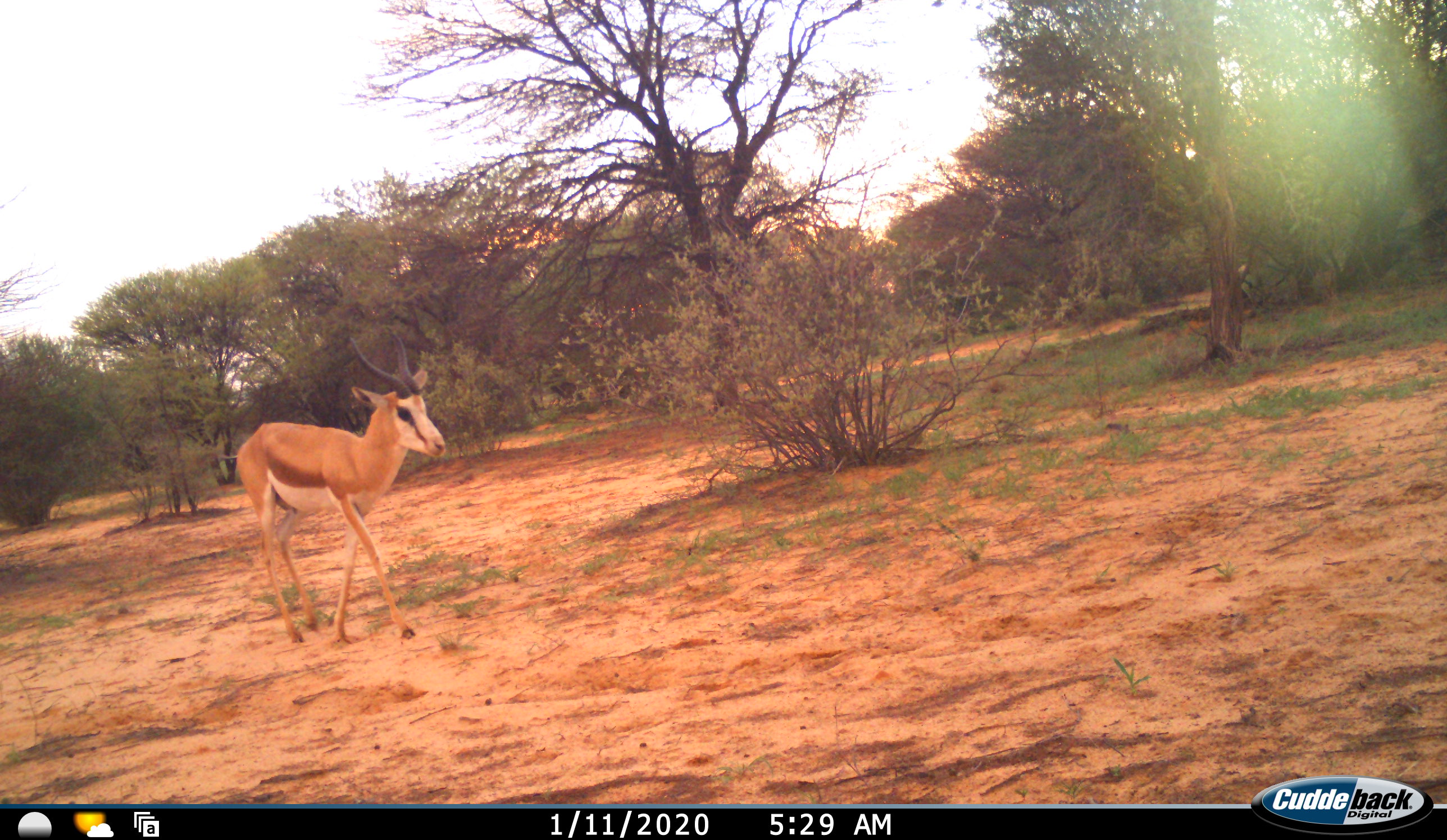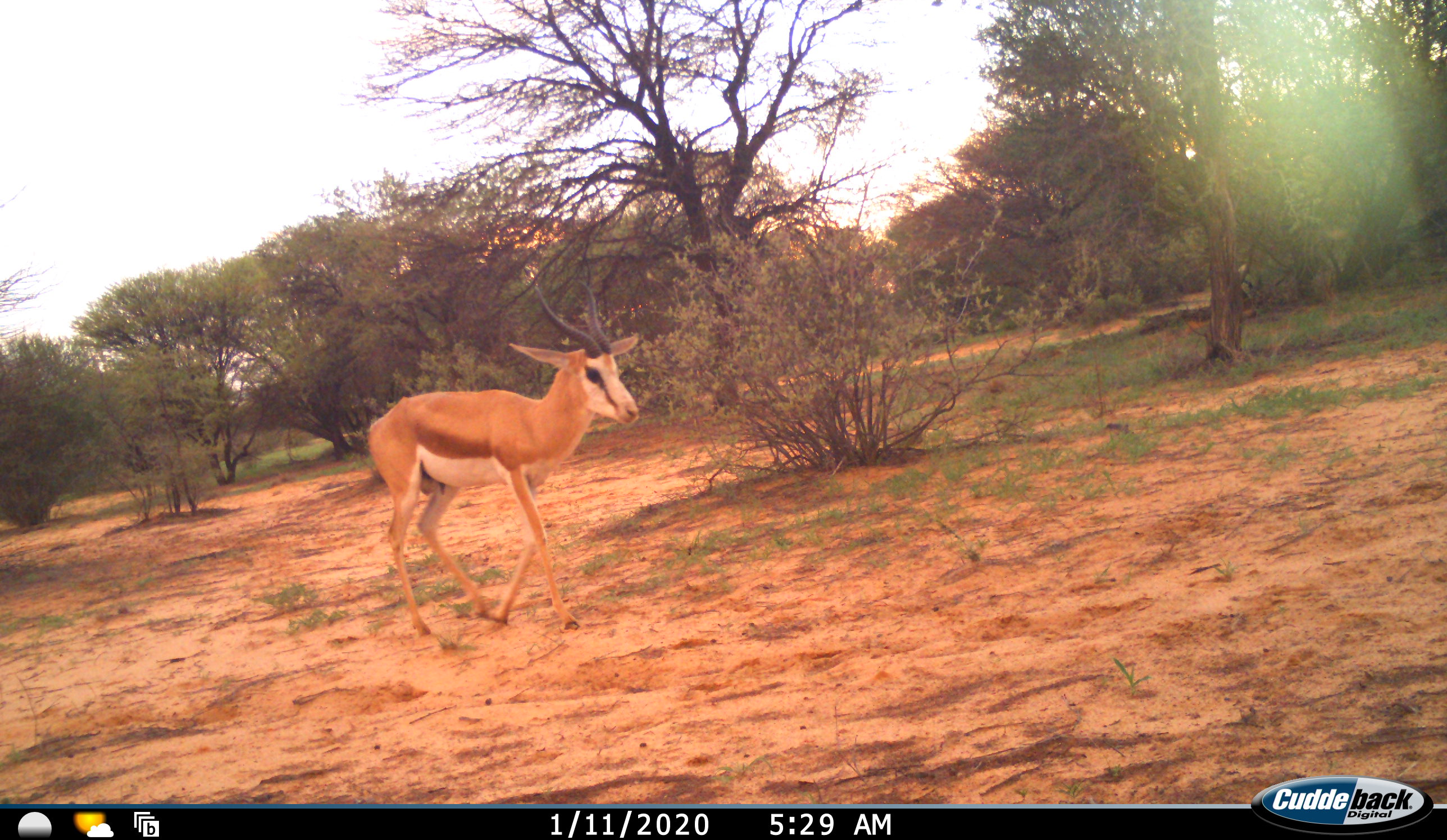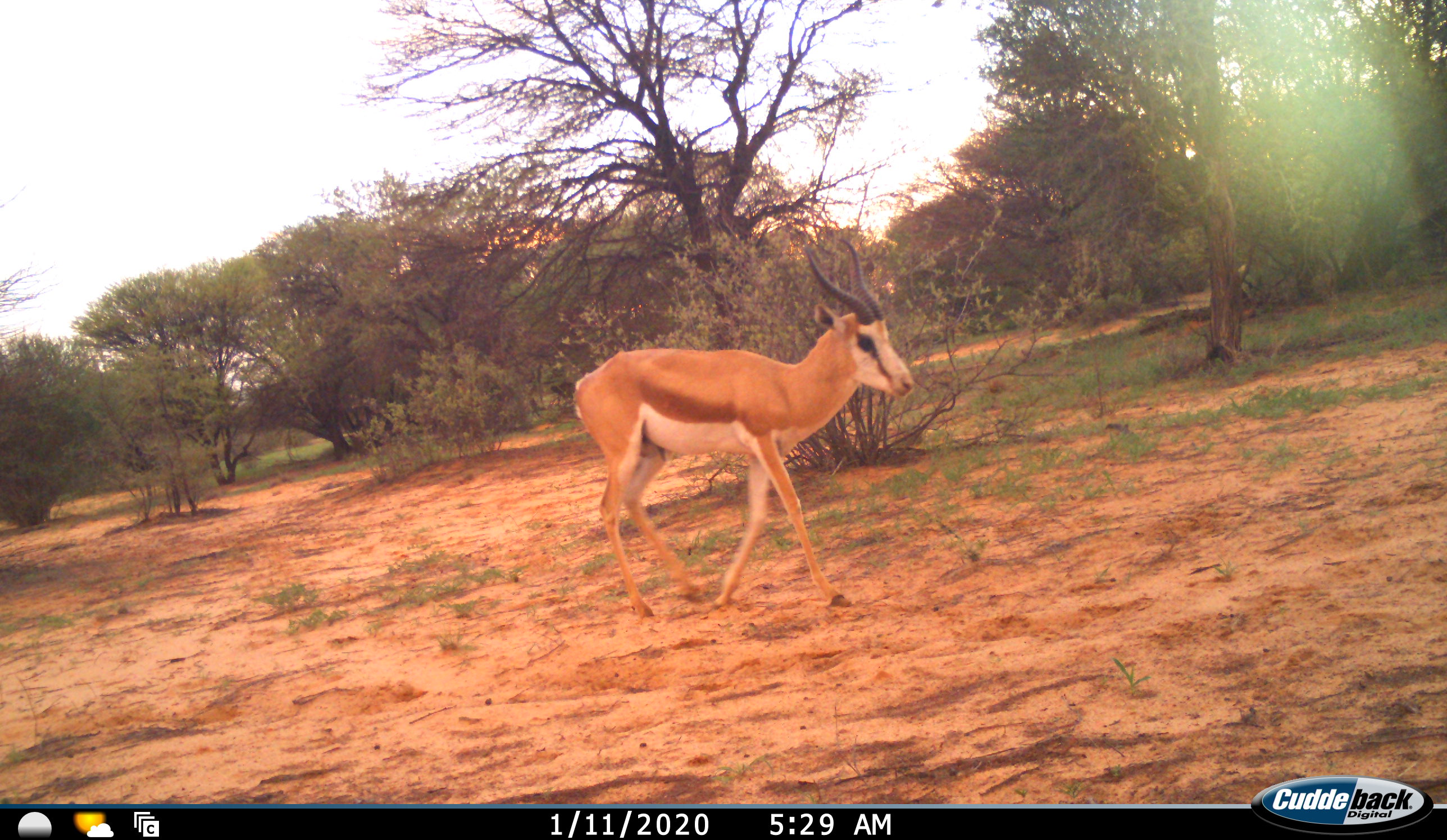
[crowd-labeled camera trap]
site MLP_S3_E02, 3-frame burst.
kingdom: Animalia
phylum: Chordata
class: Mammalia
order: Artiodactyla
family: Bovidae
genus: Antidorcas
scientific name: Antidorcas marsupialis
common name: springbok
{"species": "springbok (Antidorcas marsupialis)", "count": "1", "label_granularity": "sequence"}